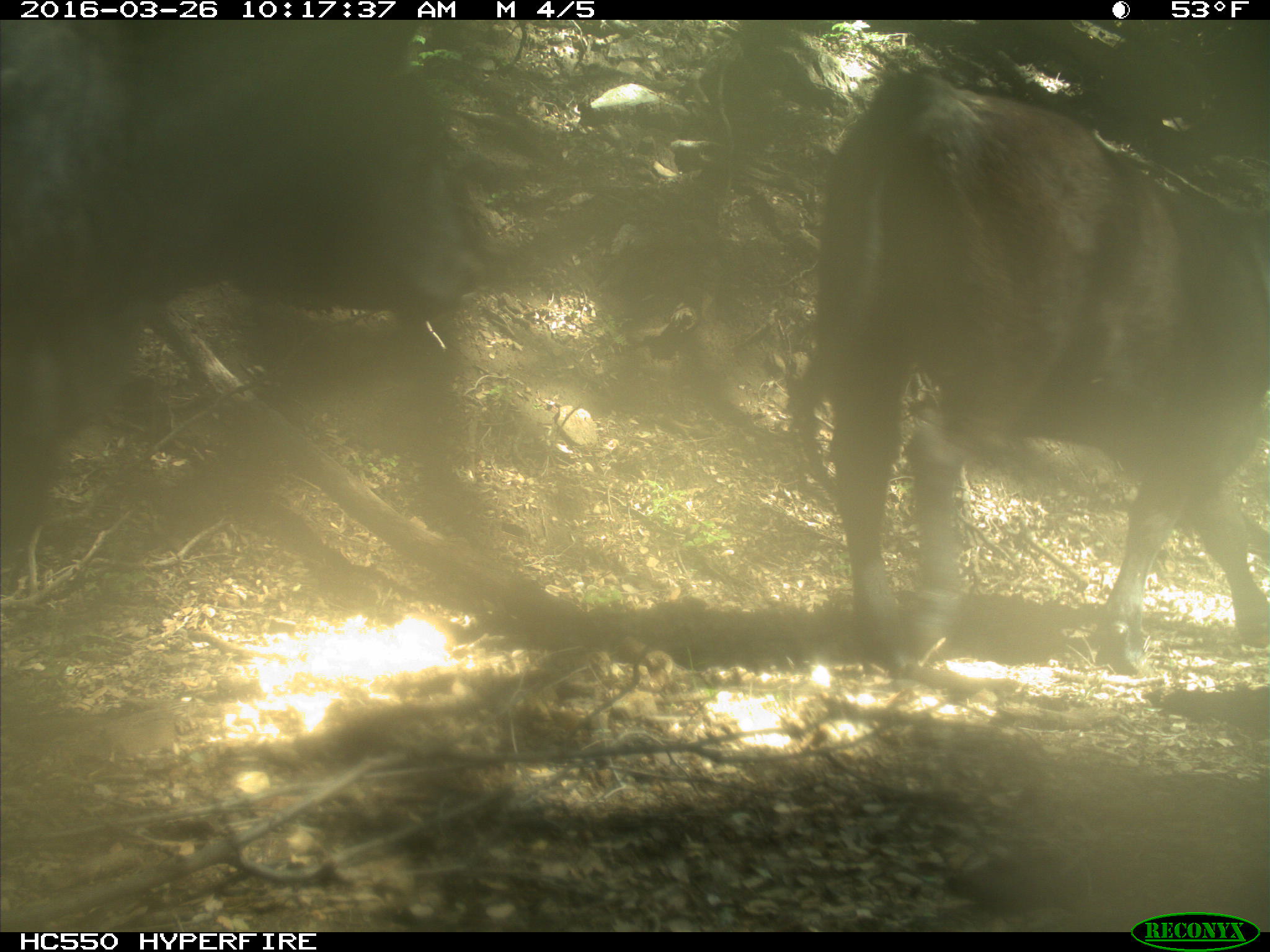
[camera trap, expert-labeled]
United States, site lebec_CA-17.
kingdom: Animalia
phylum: Chordata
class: Mammalia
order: Artiodactyla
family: Bovidae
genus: Bos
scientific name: Bos taurus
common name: domestic cow